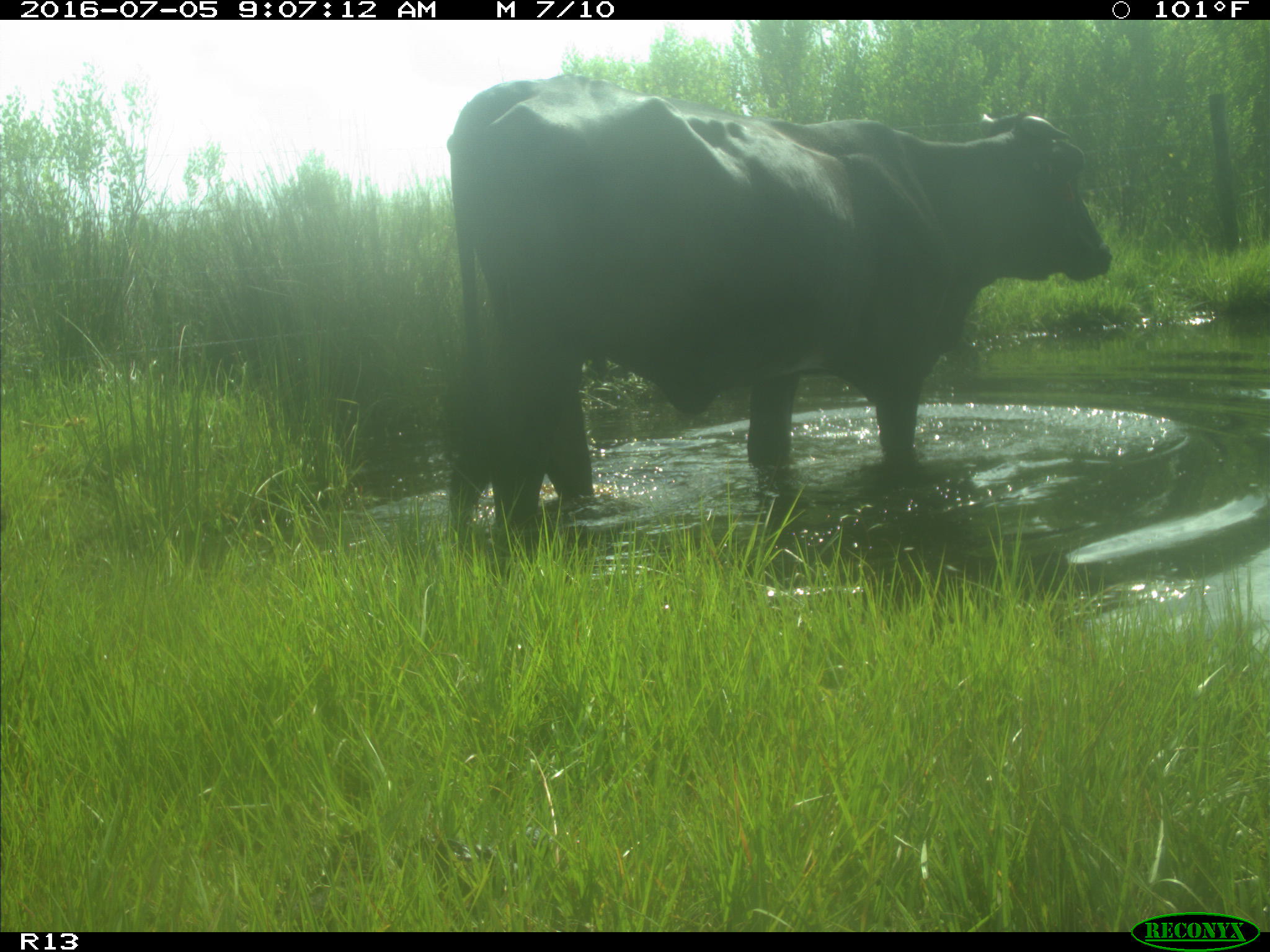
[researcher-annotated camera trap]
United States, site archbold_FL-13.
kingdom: Animalia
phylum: Chordata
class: Mammalia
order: Artiodactyla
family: Bovidae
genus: Bos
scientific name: Bos taurus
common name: domestic cow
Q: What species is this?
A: Bos taurus (domestic cow).